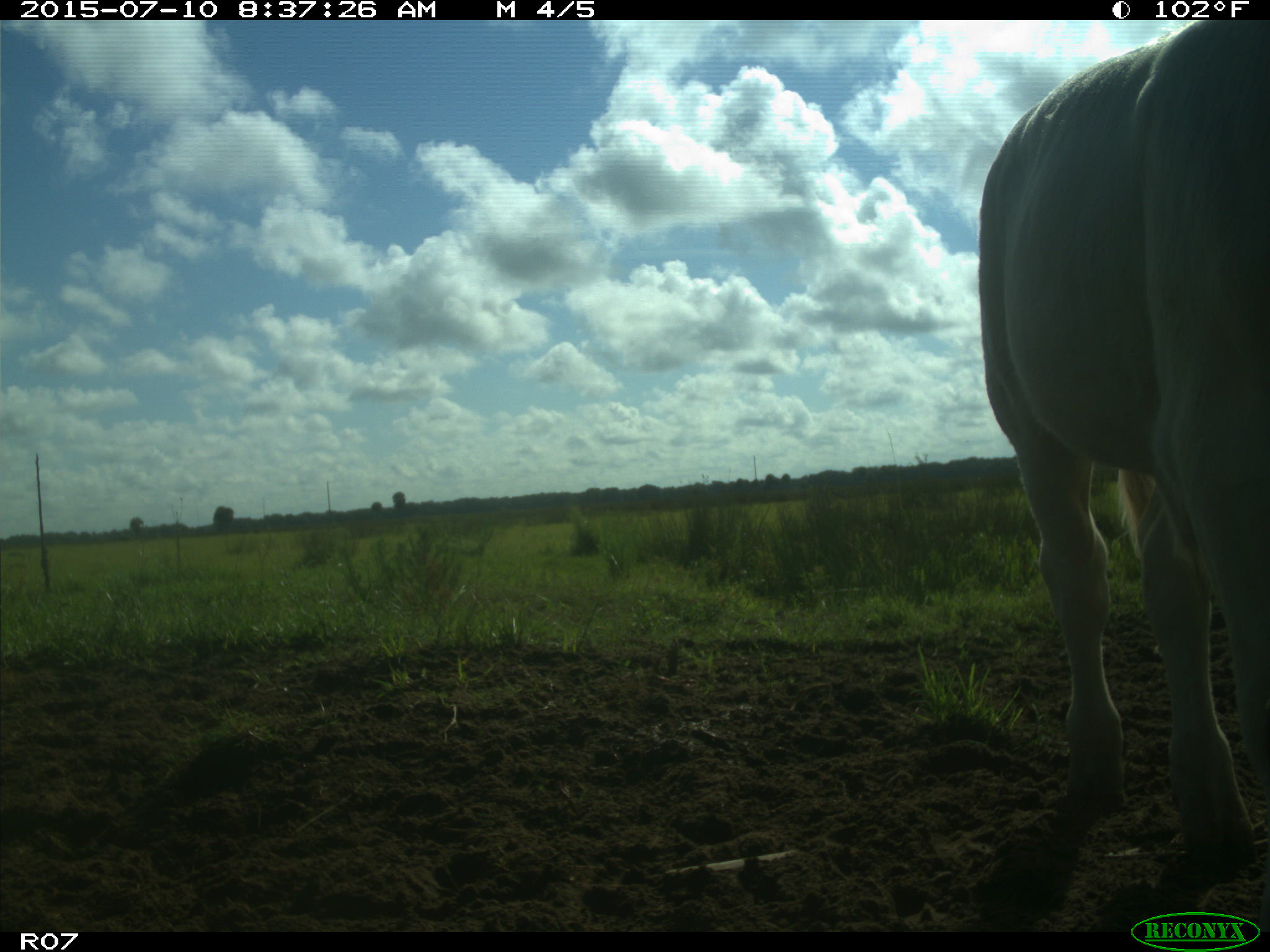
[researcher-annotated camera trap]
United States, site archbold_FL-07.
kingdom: Animalia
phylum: Chordata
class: Mammalia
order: Artiodactyla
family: Bovidae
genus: Bos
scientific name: Bos taurus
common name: domestic cow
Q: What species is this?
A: Bos taurus (domestic cow).